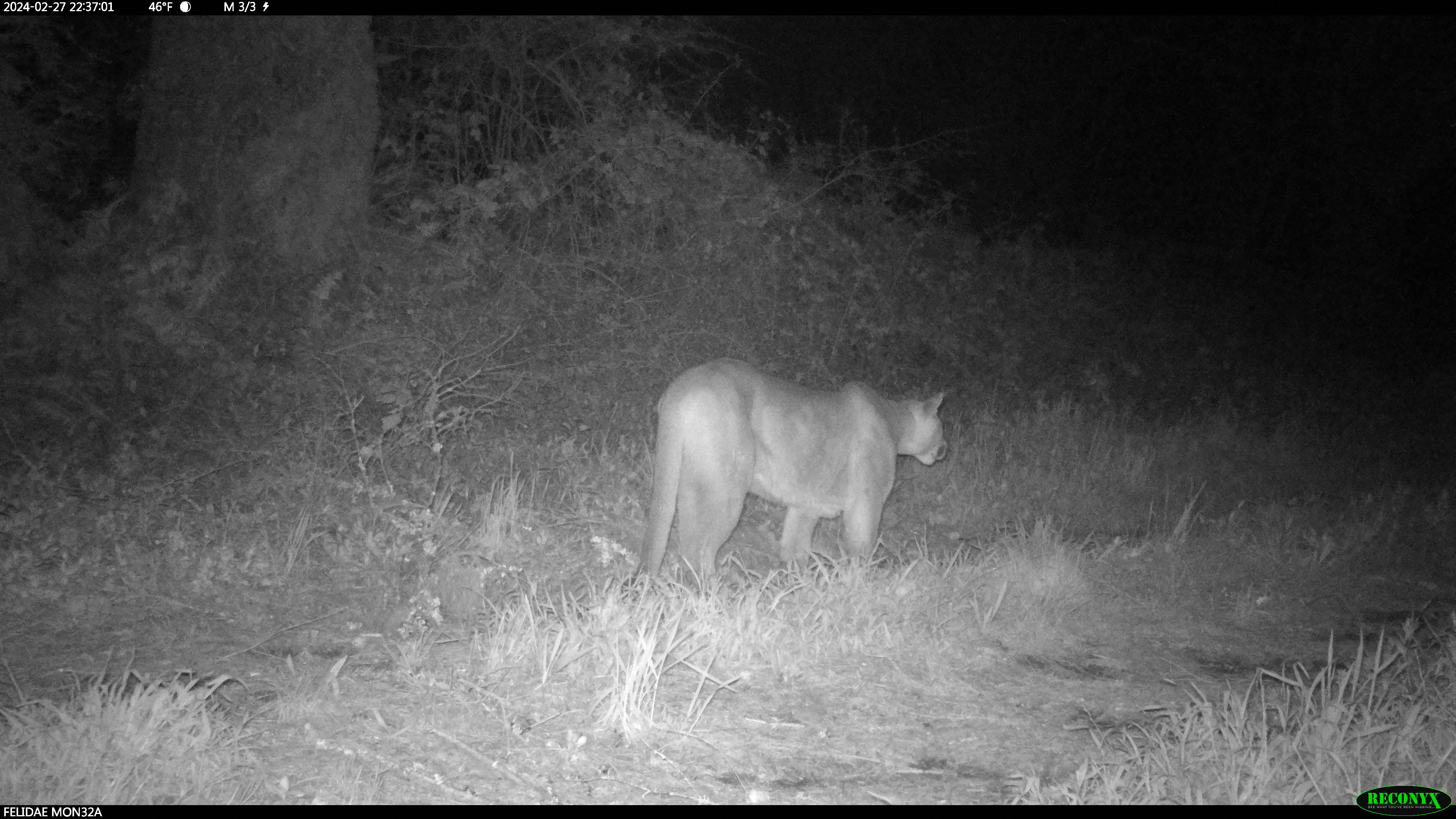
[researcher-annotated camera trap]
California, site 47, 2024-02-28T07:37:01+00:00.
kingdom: Animalia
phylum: Chordata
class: Mammalia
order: Carnivora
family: Felidae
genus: Puma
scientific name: Puma concolor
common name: puma